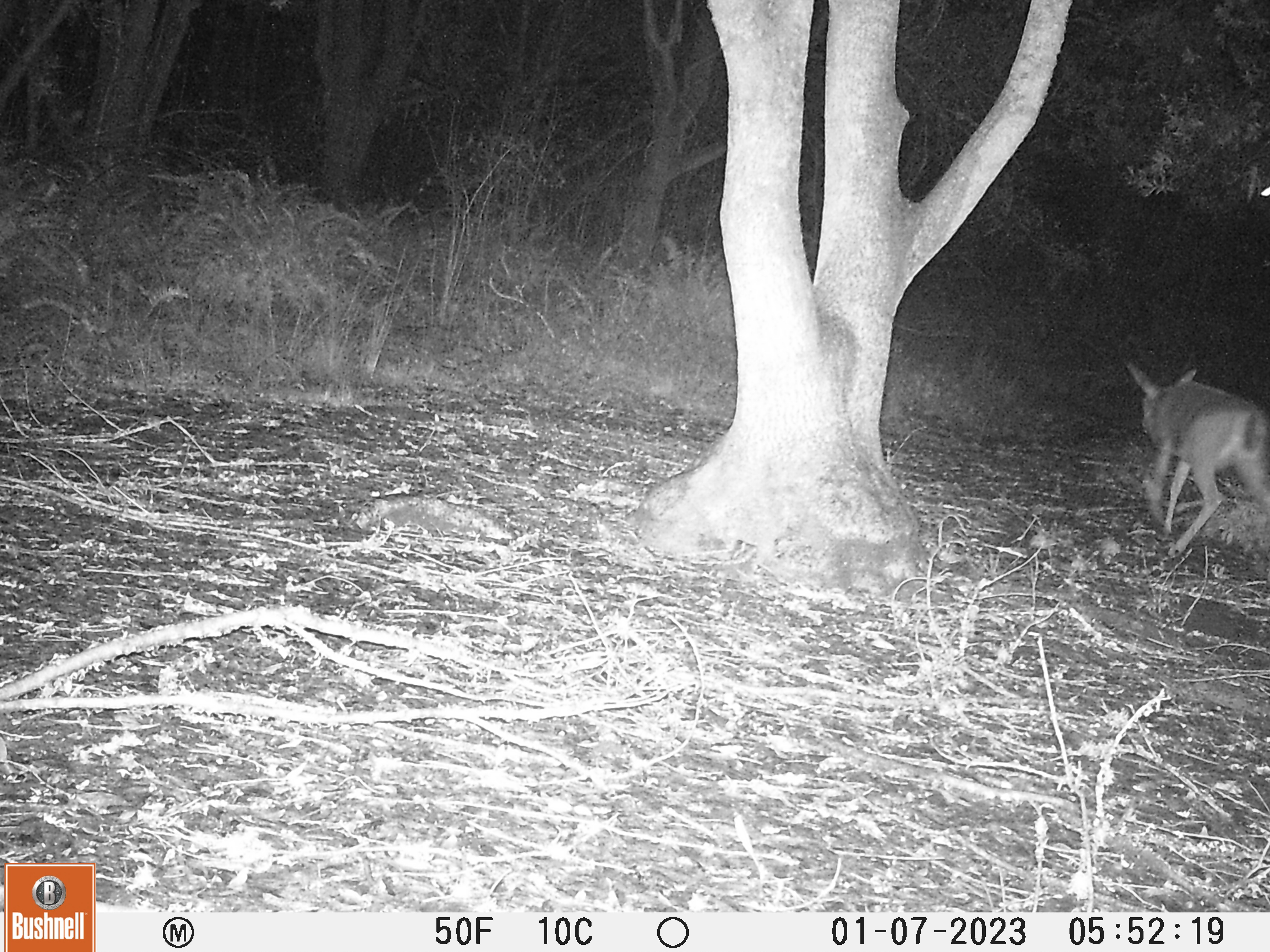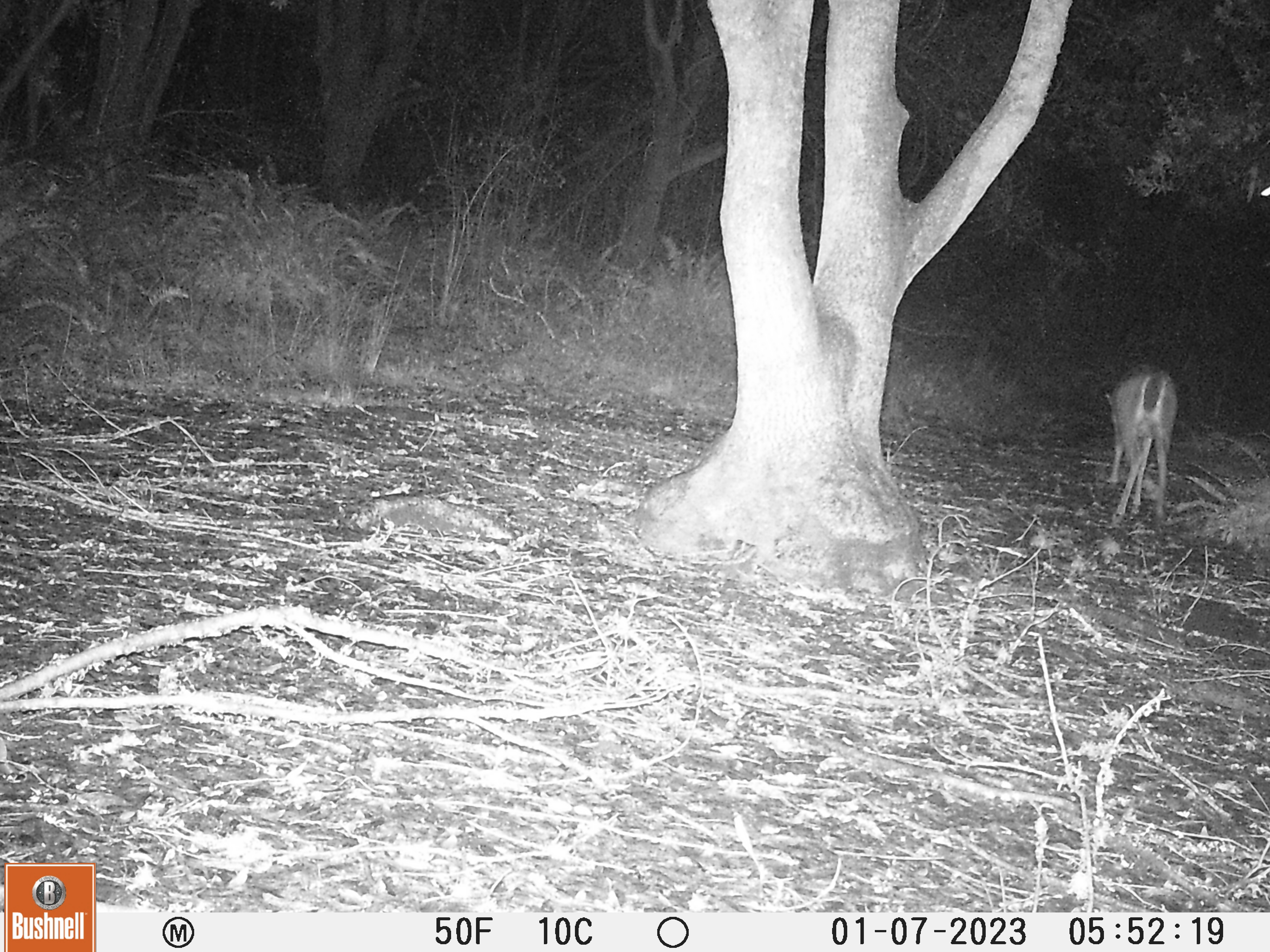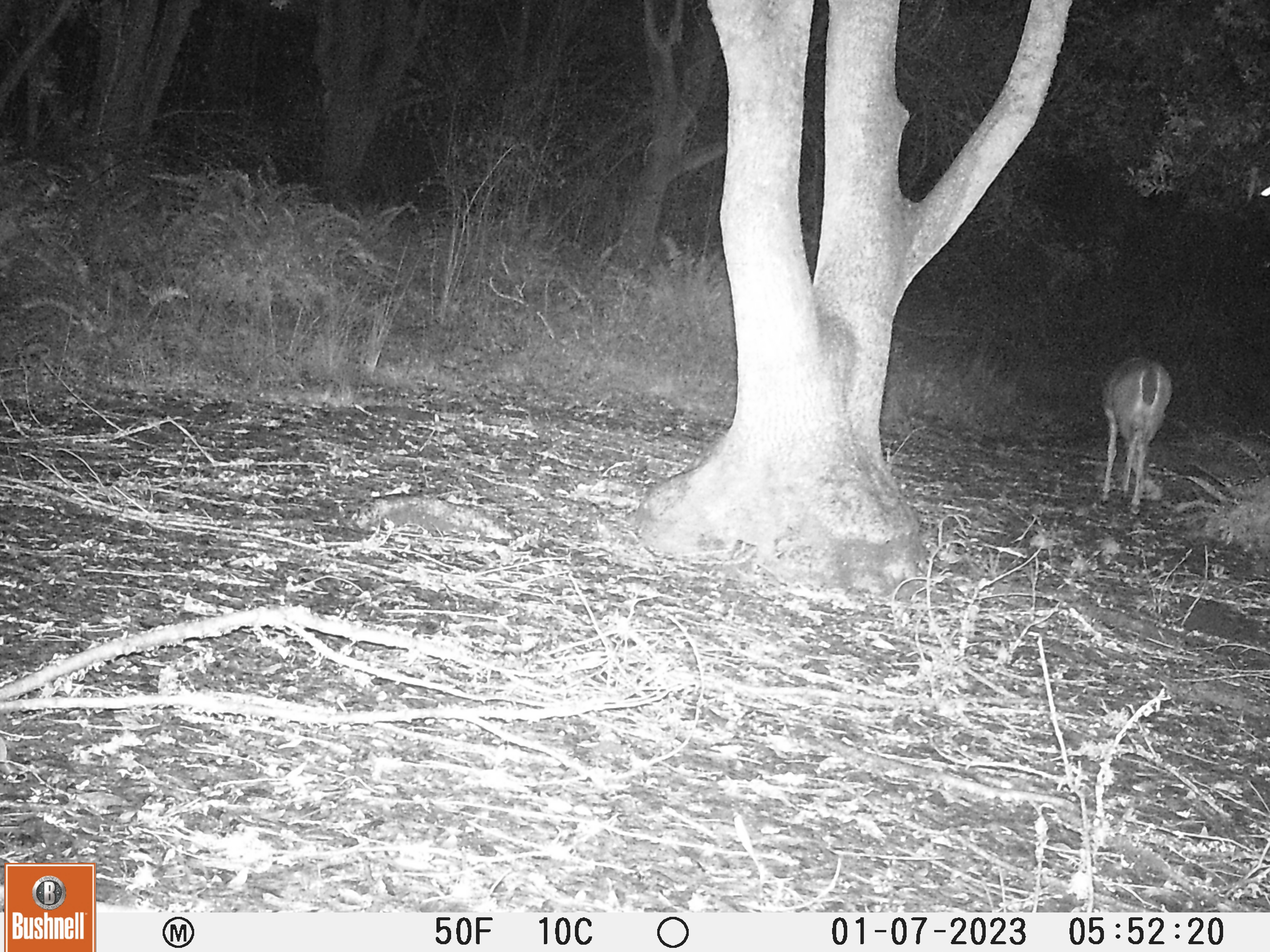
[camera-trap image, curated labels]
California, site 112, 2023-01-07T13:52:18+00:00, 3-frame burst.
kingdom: Animalia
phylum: Chordata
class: Mammalia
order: Artiodactyla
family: Cervidae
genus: Odocoileus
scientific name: Odocoileus hemionus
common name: mule deer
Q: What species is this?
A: Mule deer (Odocoileus hemionus).